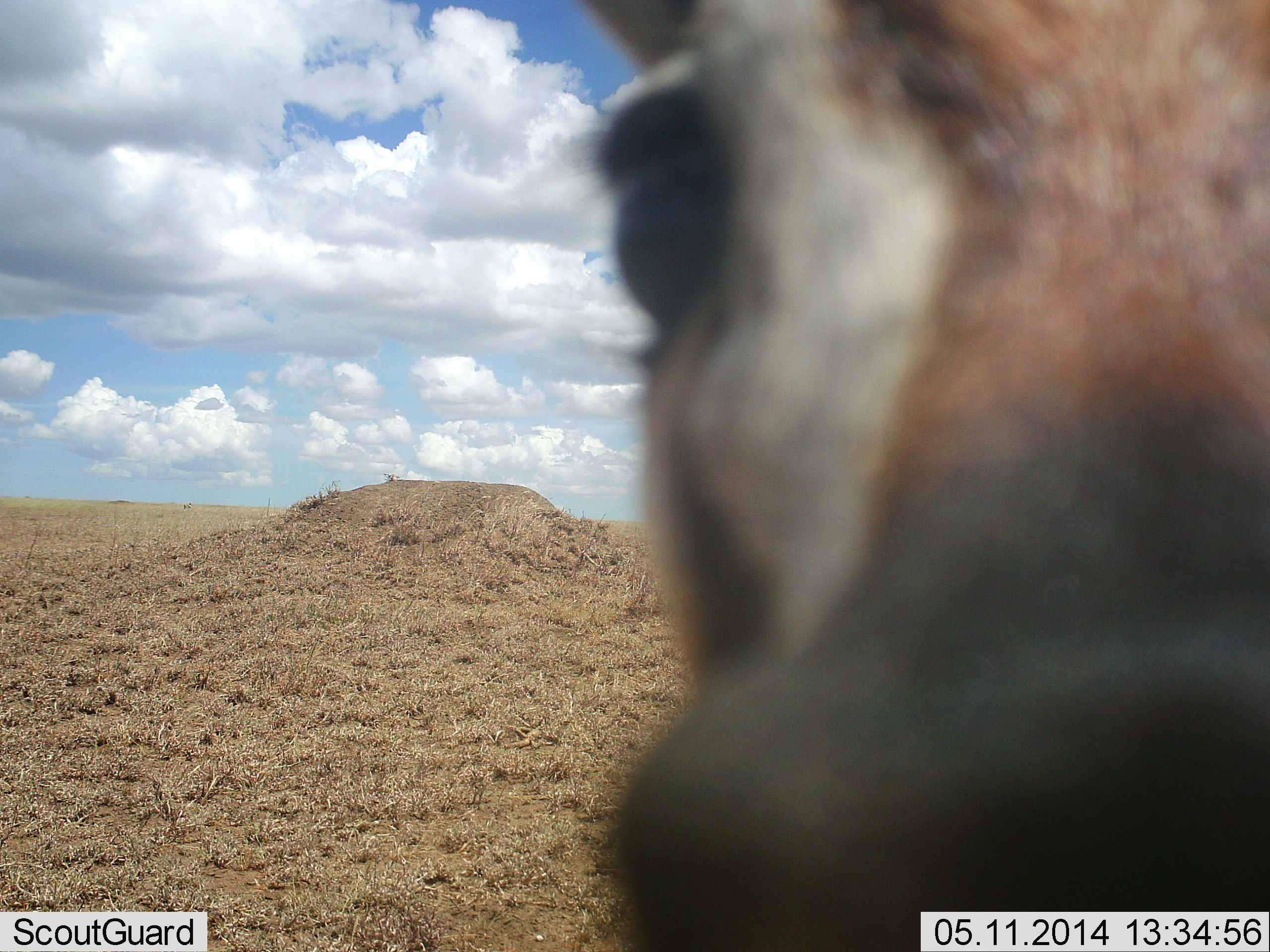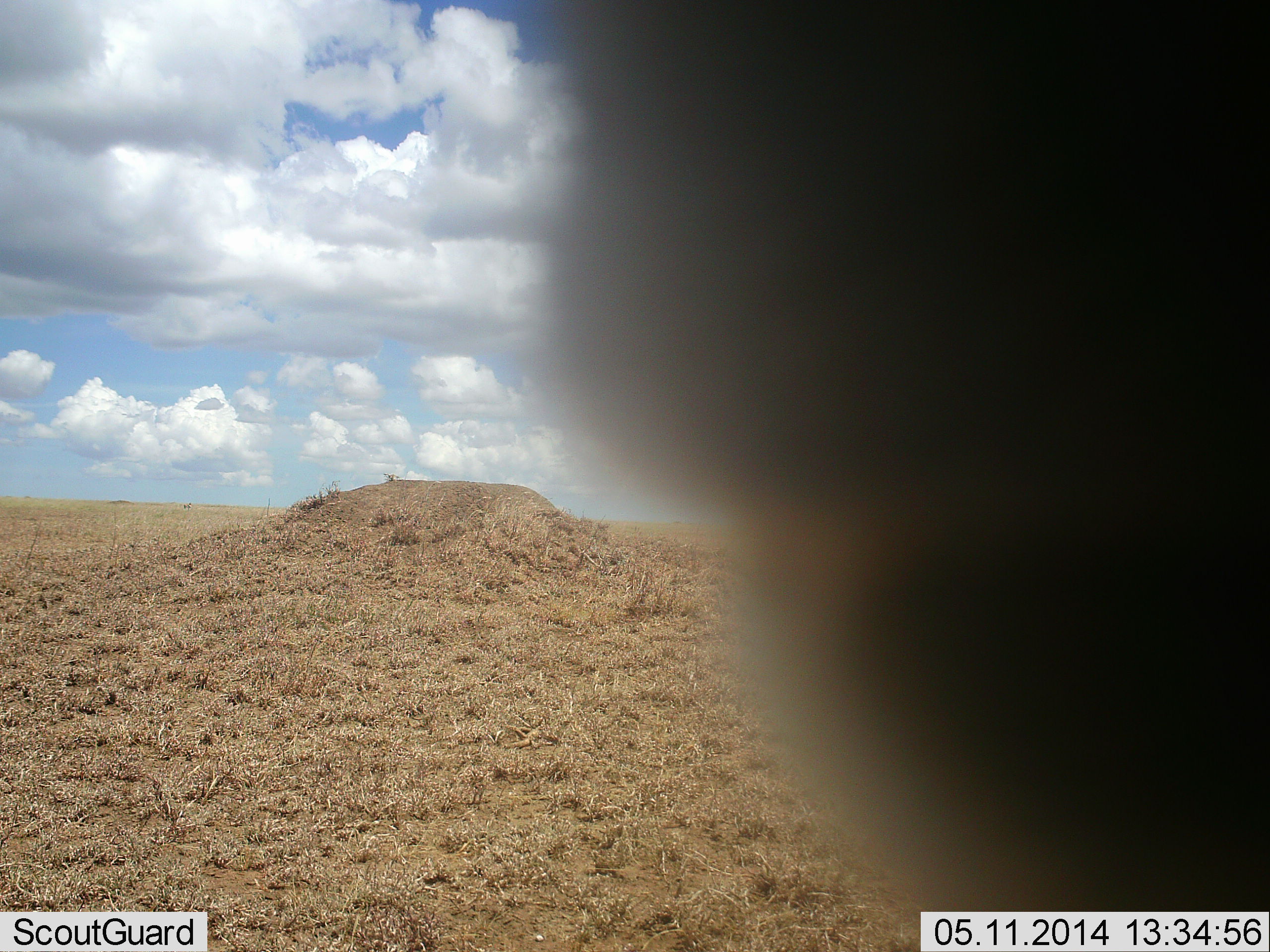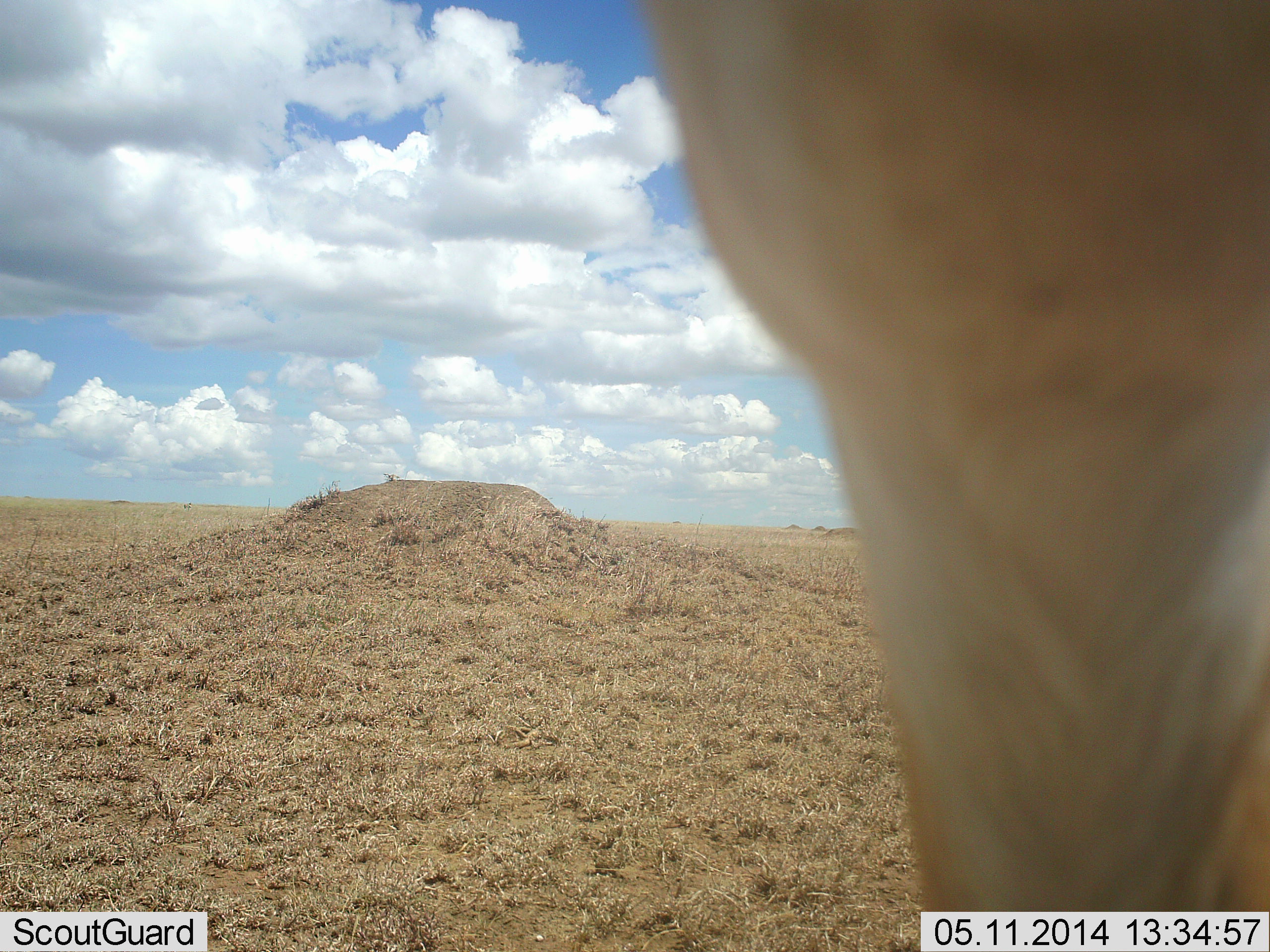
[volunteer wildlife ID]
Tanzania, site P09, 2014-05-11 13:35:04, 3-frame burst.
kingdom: Animalia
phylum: Chordata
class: Mammalia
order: Artiodactyla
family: Bovidae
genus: Eudorcas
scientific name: Eudorcas thomsonii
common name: thomson's gazelle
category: gazellethomsons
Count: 1.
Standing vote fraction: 100%.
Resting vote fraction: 0%.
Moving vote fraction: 0%.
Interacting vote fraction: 0%.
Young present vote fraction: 0%.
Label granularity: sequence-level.